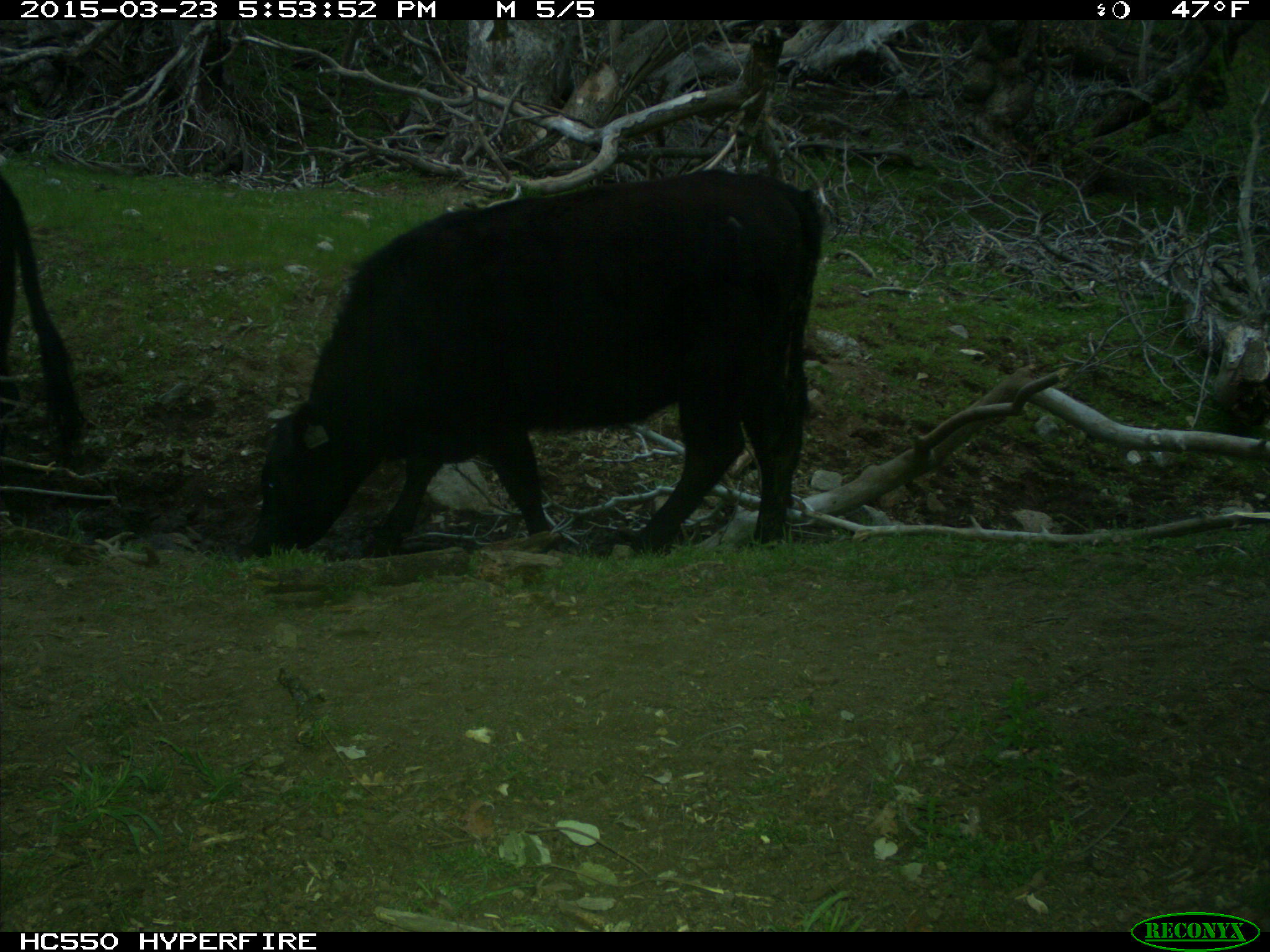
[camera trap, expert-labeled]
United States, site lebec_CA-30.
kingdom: Animalia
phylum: Chordata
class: Mammalia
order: Artiodactyla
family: Bovidae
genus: Bos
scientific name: Bos taurus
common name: domestic cow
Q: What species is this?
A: Bos taurus (domestic cow).